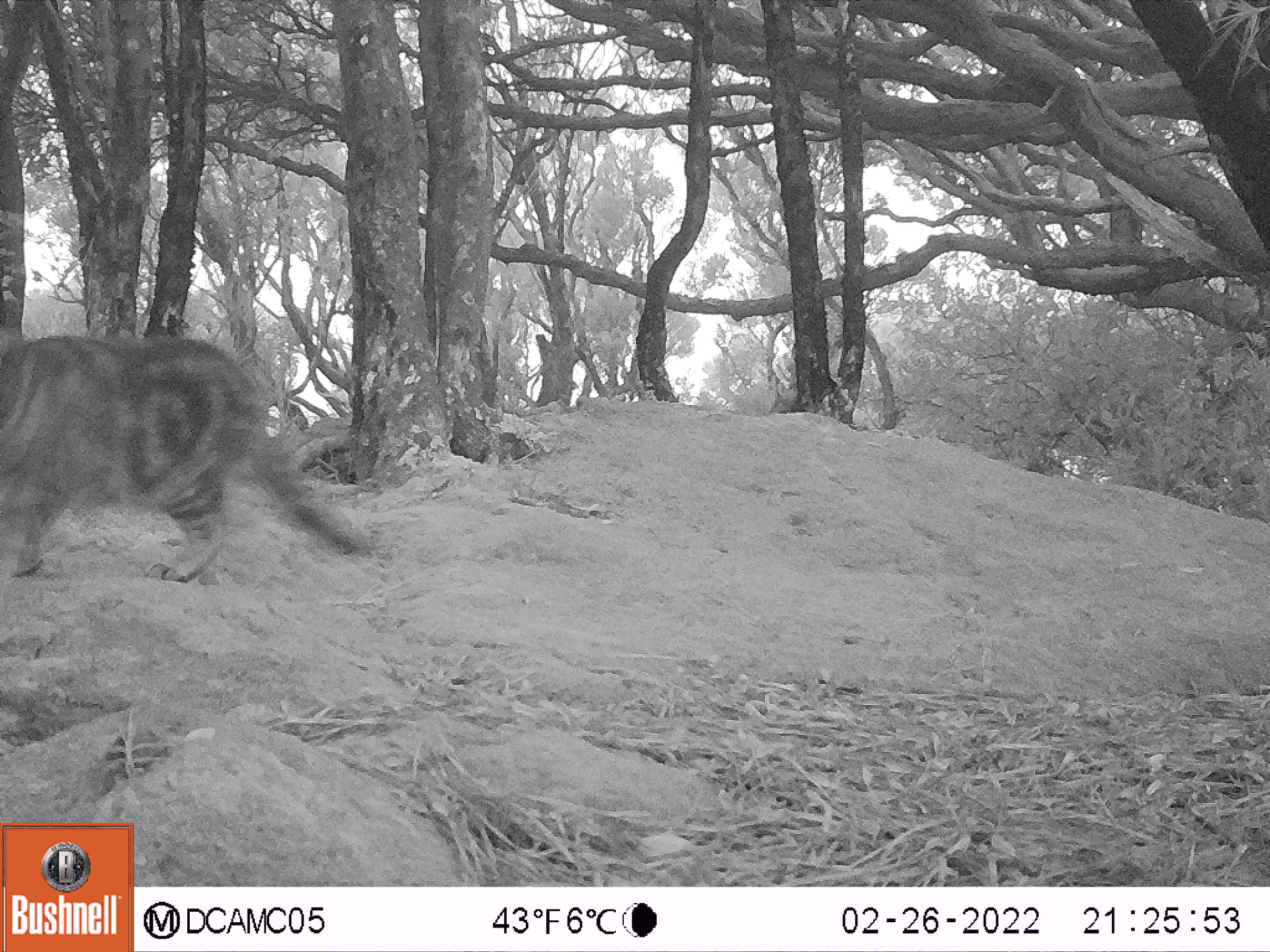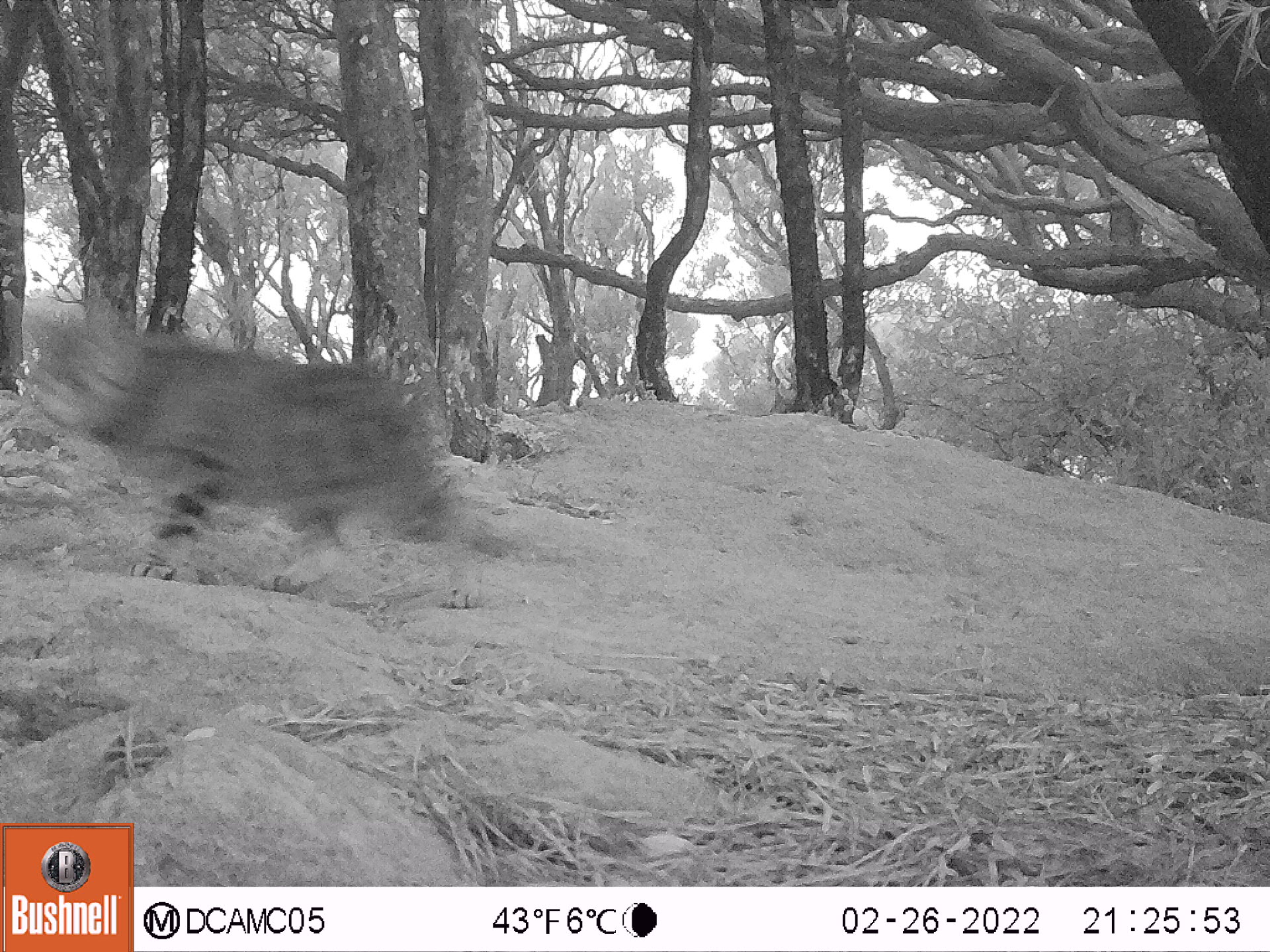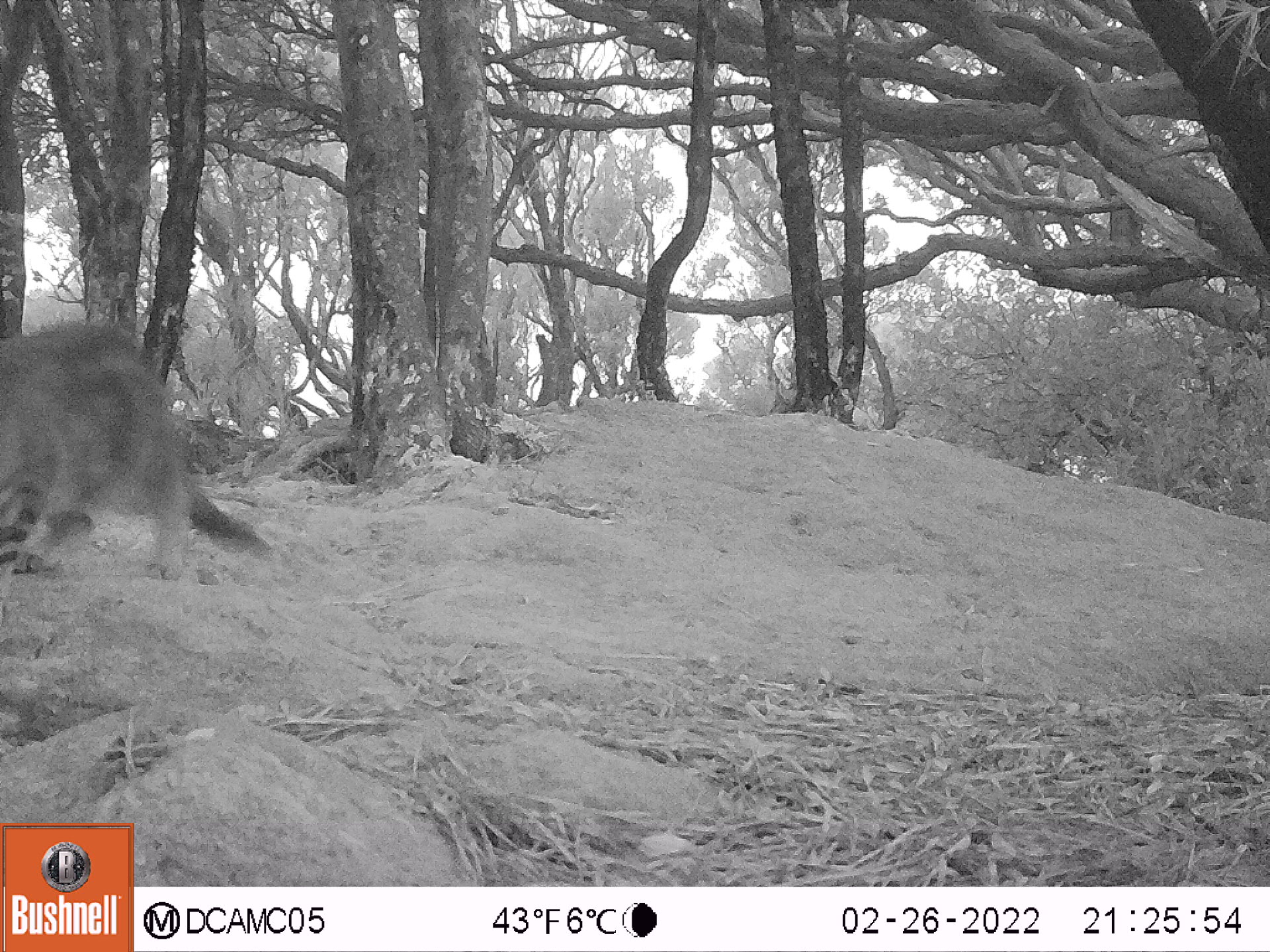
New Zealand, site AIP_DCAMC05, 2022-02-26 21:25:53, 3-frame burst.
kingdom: Animalia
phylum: Chordata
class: Mammalia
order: Carnivora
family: Felidae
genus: Felis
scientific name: Felis catus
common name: domestic cat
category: cat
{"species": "cat (domestic cat) (Felis catus)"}